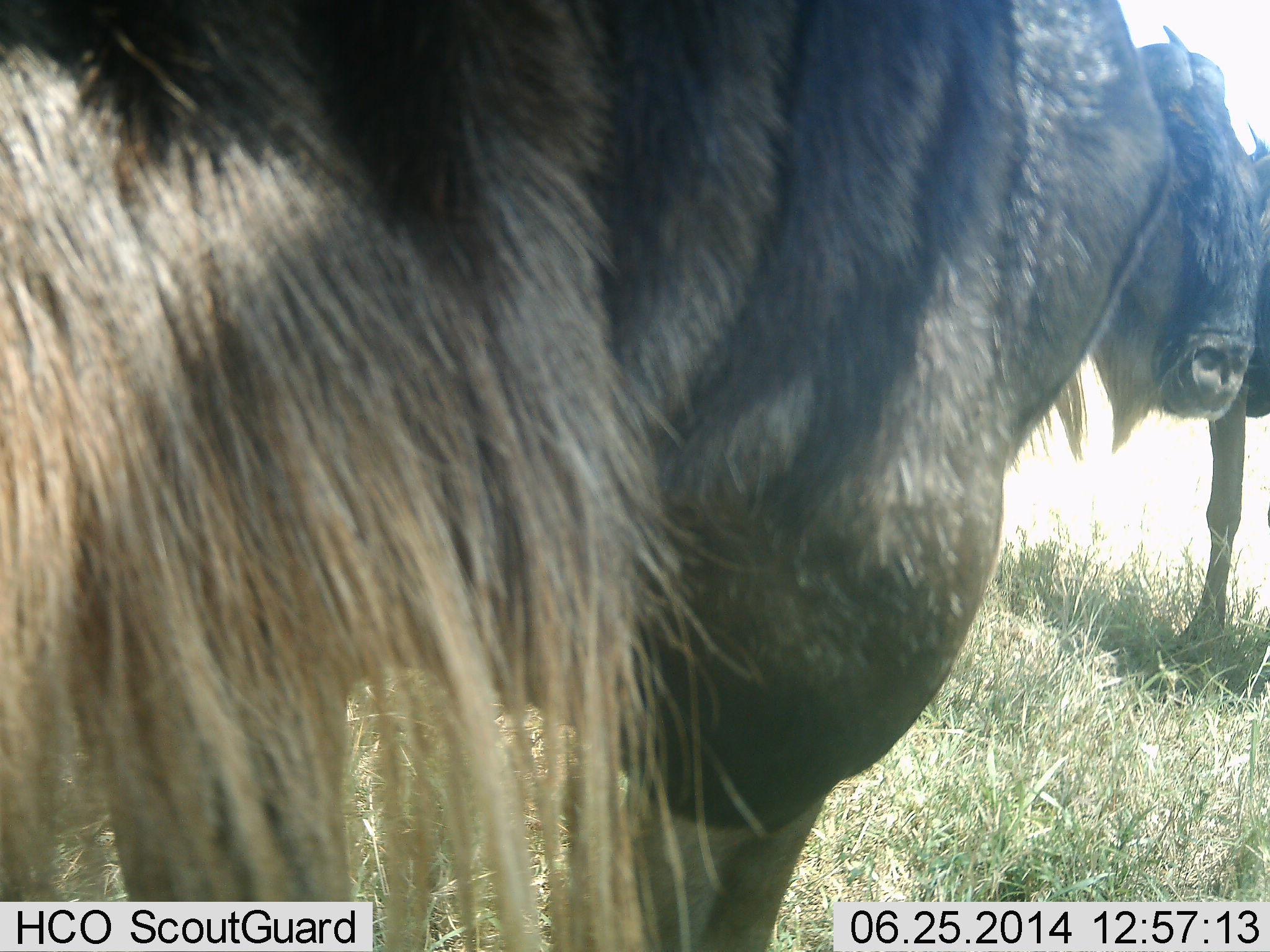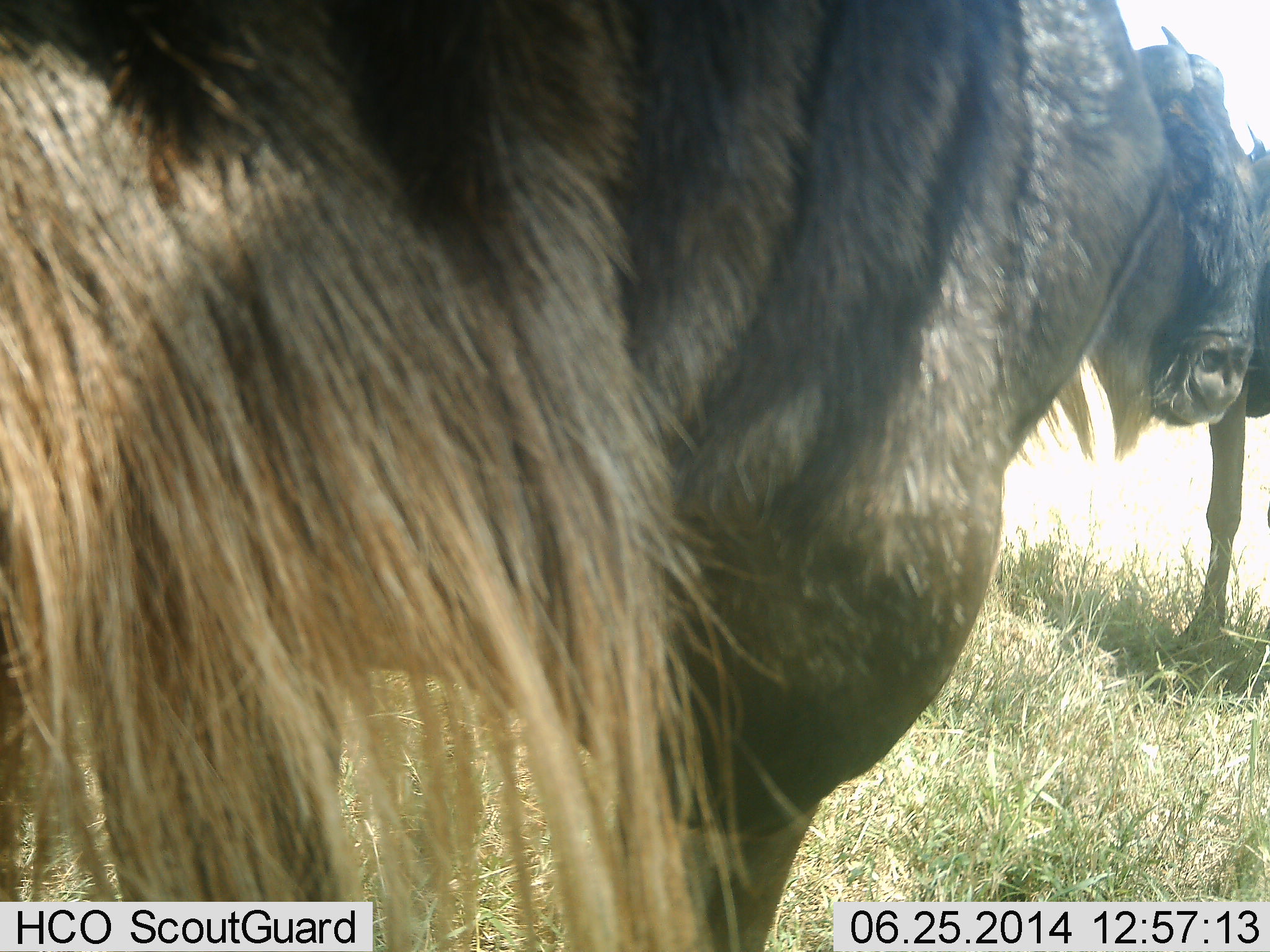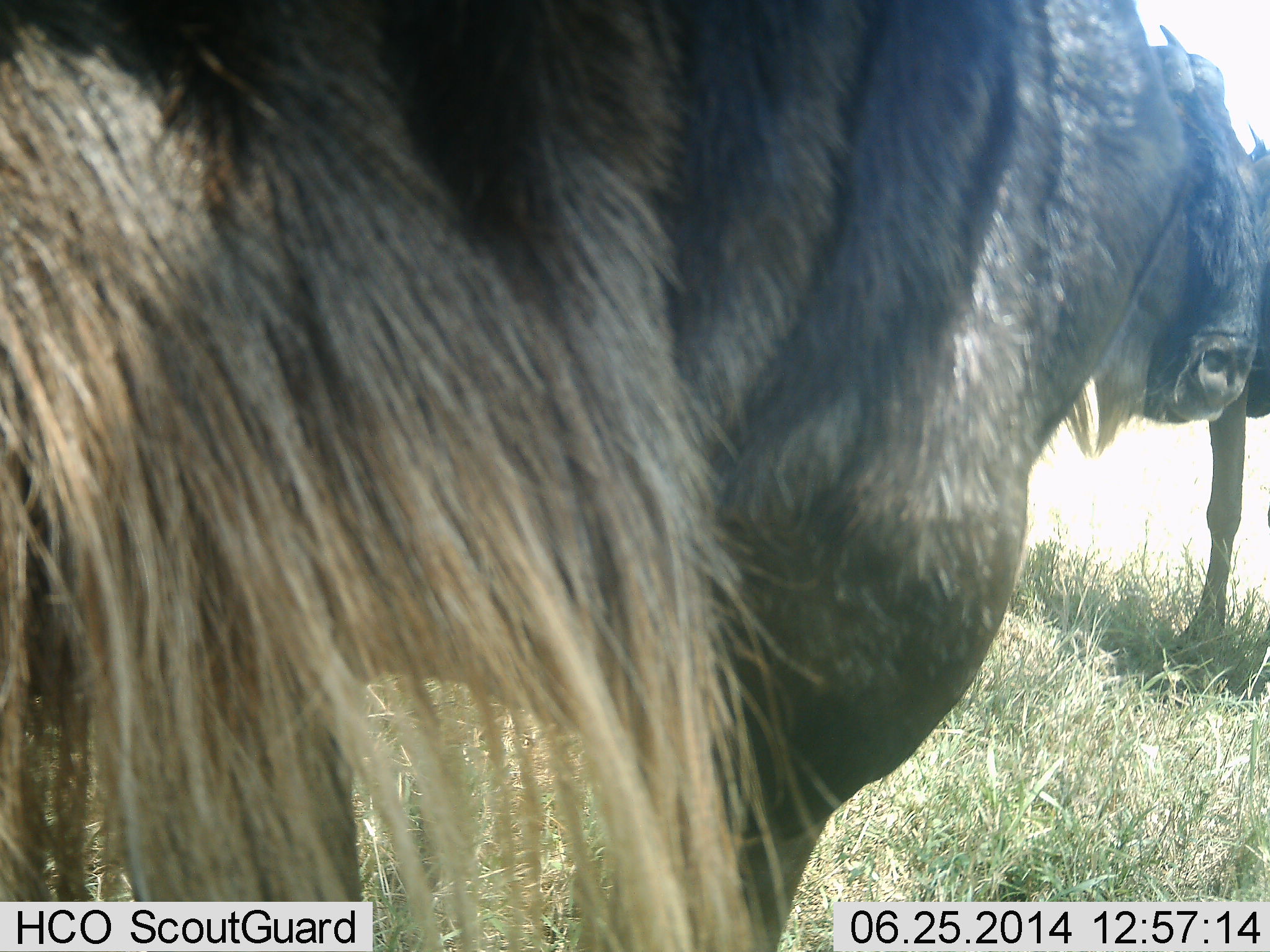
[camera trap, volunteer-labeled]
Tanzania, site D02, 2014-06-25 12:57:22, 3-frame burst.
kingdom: Animalia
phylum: Chordata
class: Mammalia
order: Artiodactyla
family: Bovidae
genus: Connochaetes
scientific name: Connochaetes taurinus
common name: blue wildebeest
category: wildebeest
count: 2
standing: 90%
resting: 0%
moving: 0%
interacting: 0%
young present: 0%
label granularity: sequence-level